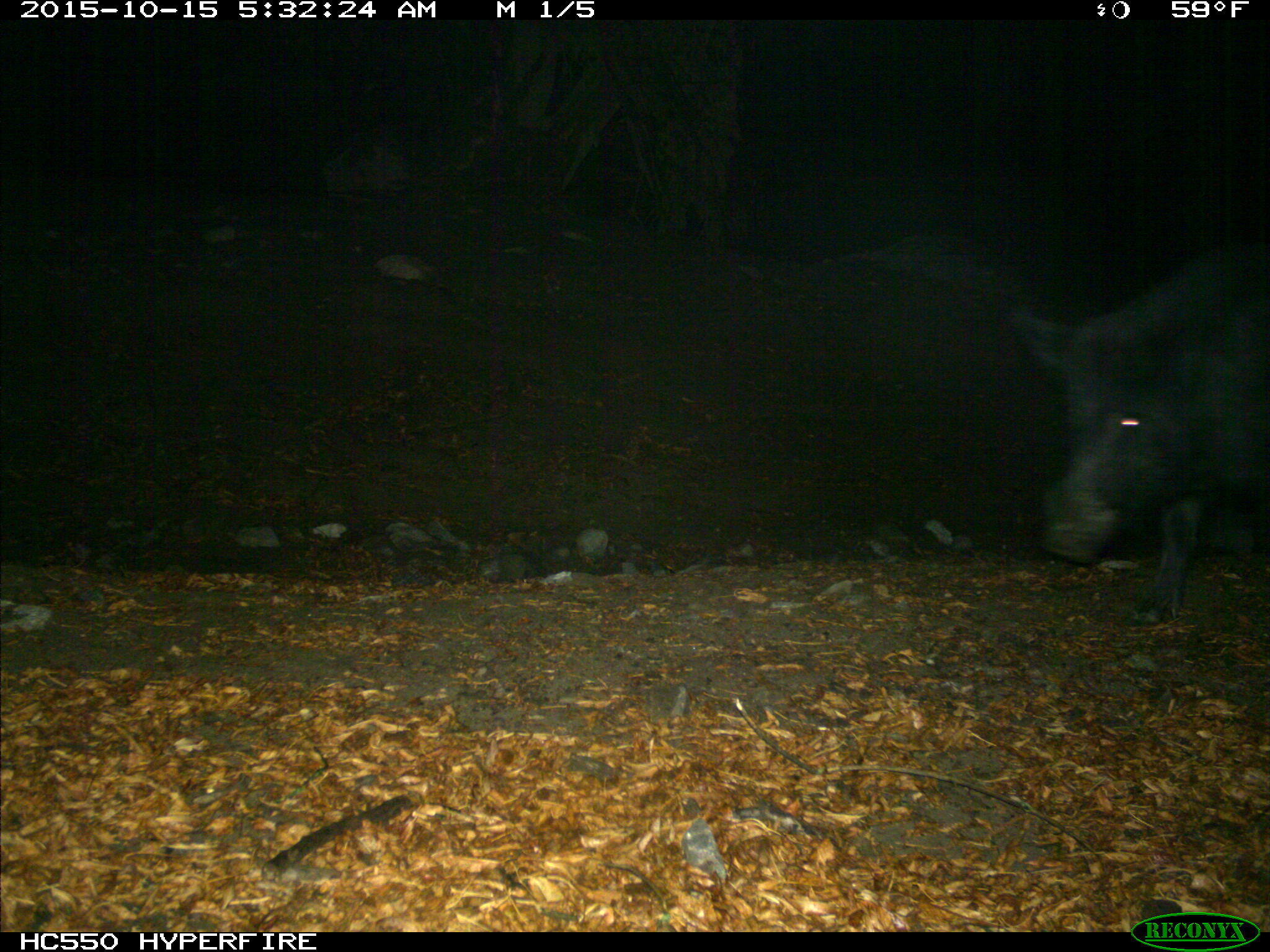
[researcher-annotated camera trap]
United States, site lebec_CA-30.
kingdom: Animalia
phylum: Chordata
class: Mammalia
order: Artiodactyla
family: Suidae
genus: Sus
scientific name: Sus scrofa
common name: wild boar